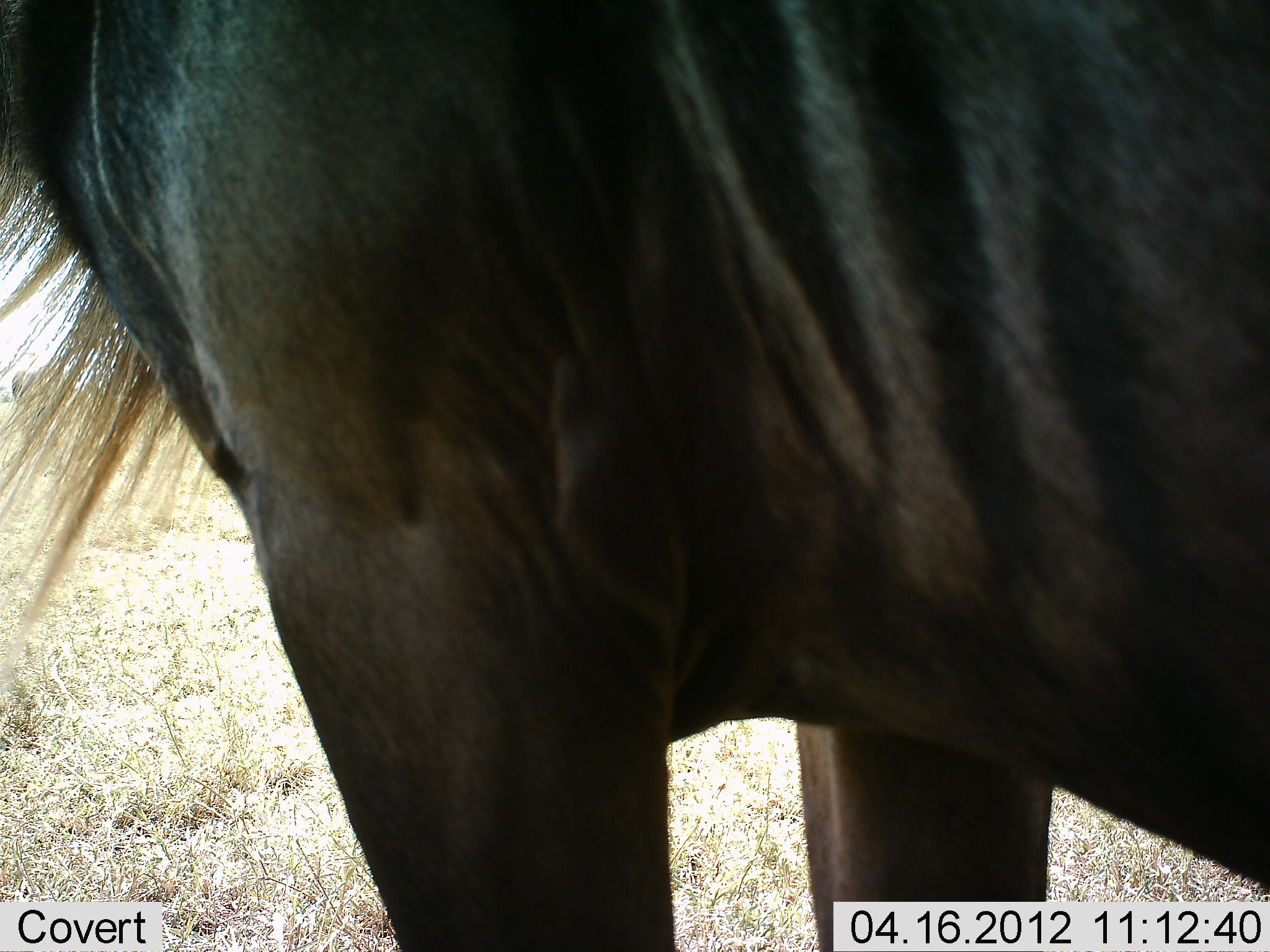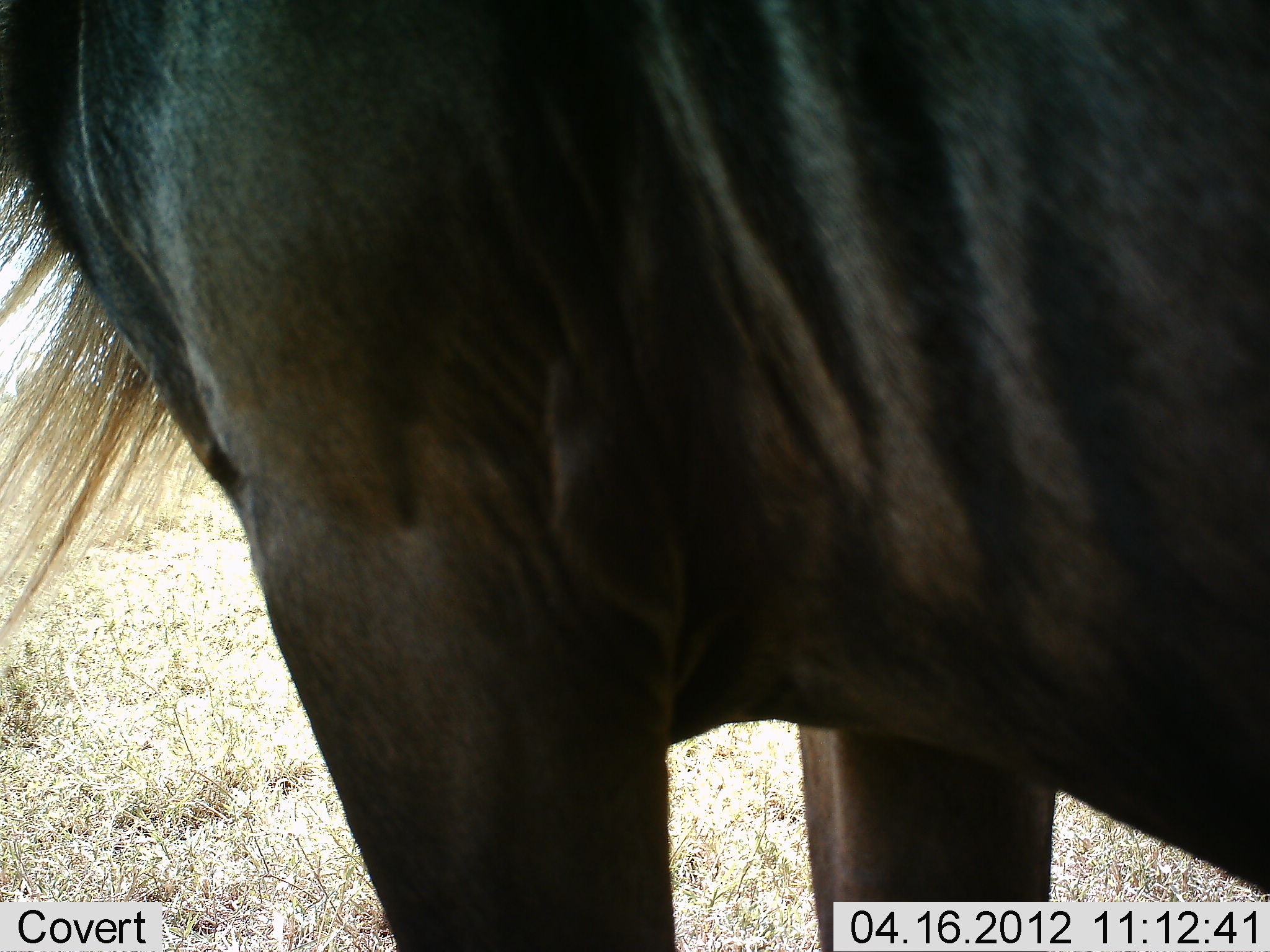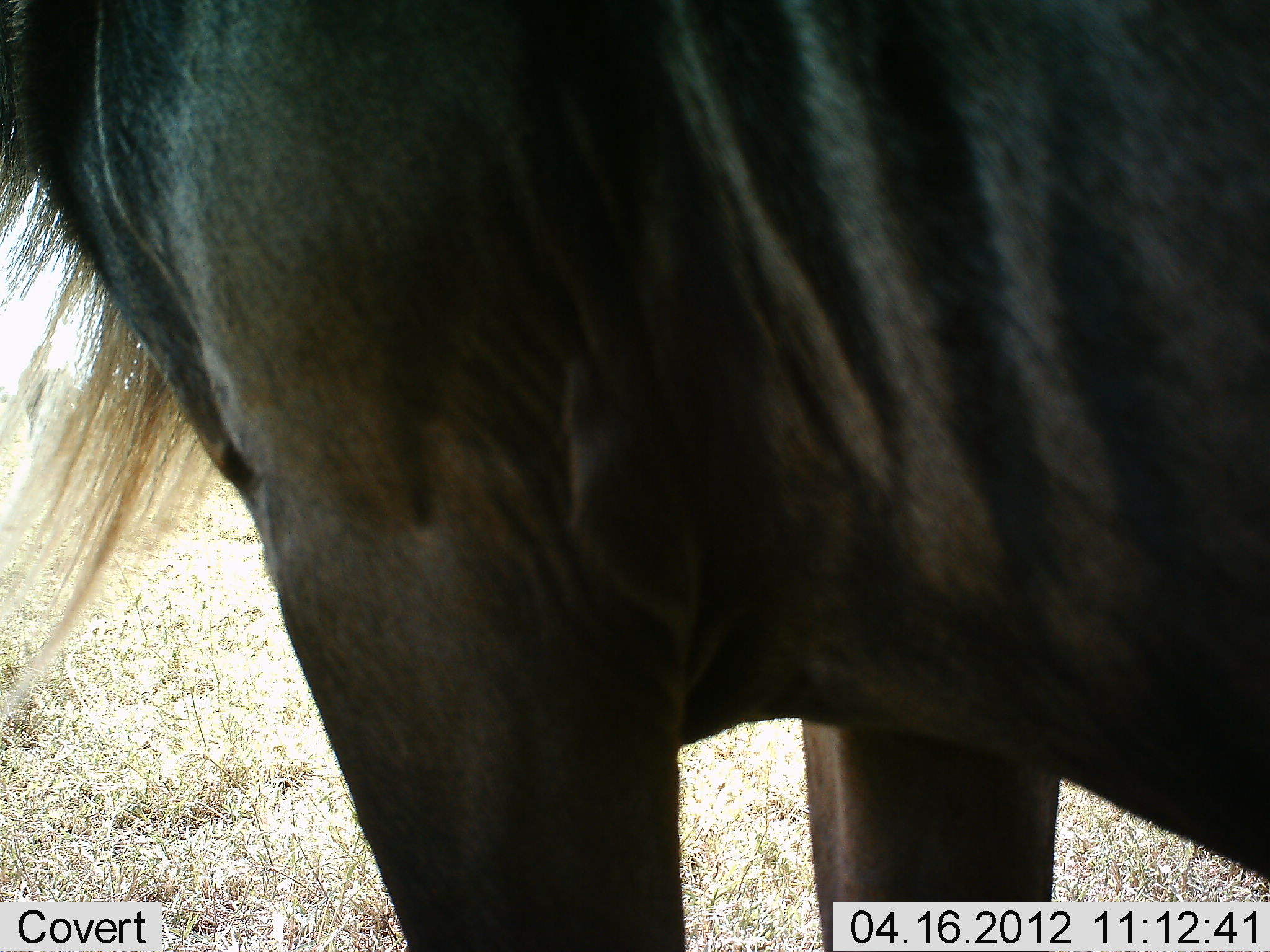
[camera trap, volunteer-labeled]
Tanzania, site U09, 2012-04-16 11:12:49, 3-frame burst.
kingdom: Animalia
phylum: Chordata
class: Mammalia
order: Artiodactyla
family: Bovidae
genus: Connochaetes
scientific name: Connochaetes taurinus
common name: blue wildebeest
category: wildebeest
Wildebeest (blue wildebeest) (Connochaetes taurinus), count 1. Behavior (volunteer vote fractions): standing 100%, resting 0%, moving 0%, interacting 0%. Young present (vote fraction): 0%. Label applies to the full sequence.